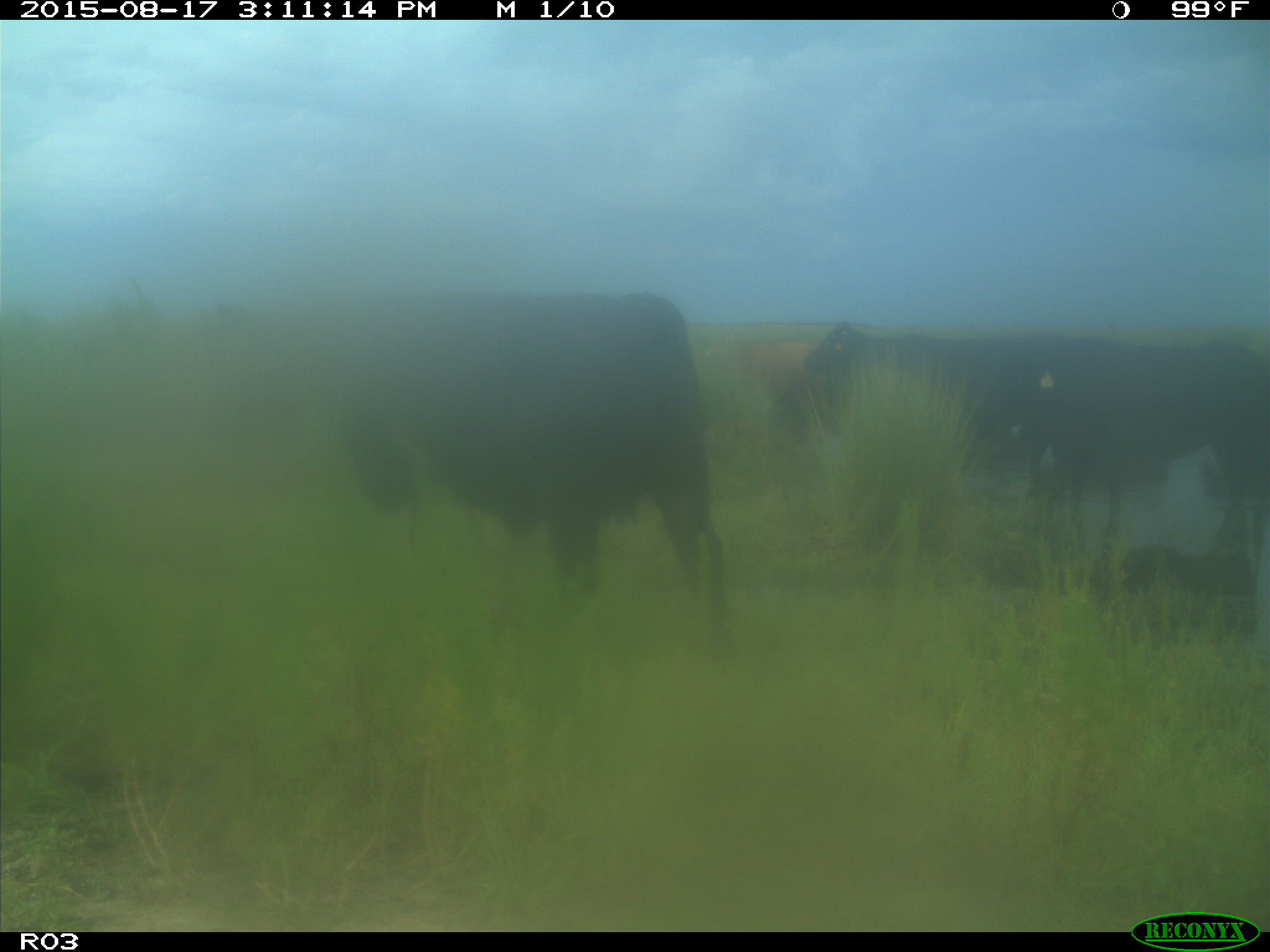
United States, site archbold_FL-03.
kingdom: Animalia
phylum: Chordata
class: Mammalia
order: Artiodactyla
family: Bovidae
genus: Bos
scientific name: Bos taurus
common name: domestic cow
Bos taurus (domestic cow).